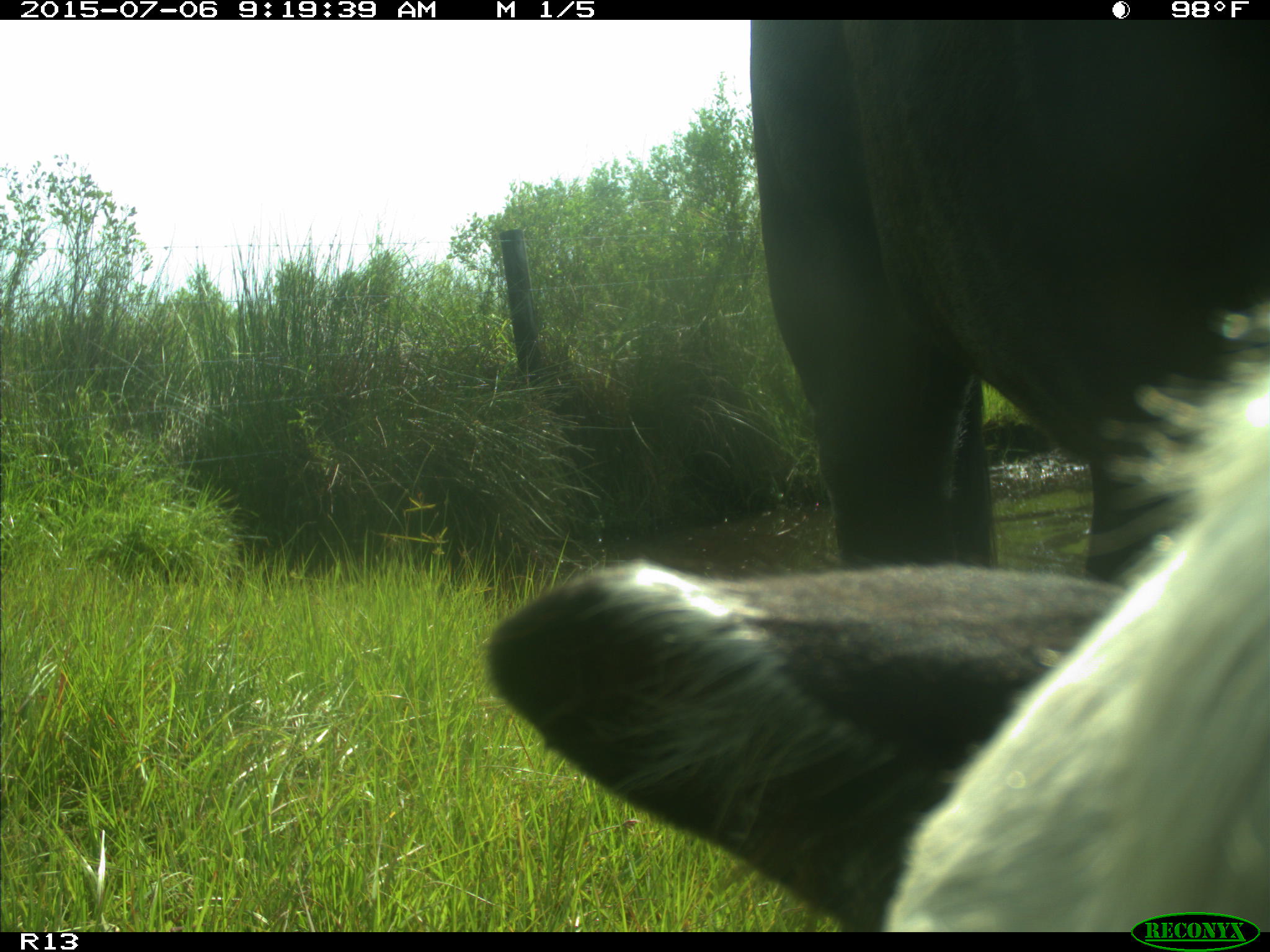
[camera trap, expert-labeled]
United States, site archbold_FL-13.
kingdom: Animalia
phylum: Chordata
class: Mammalia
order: Artiodactyla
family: Bovidae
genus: Bos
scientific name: Bos taurus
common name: domestic cow